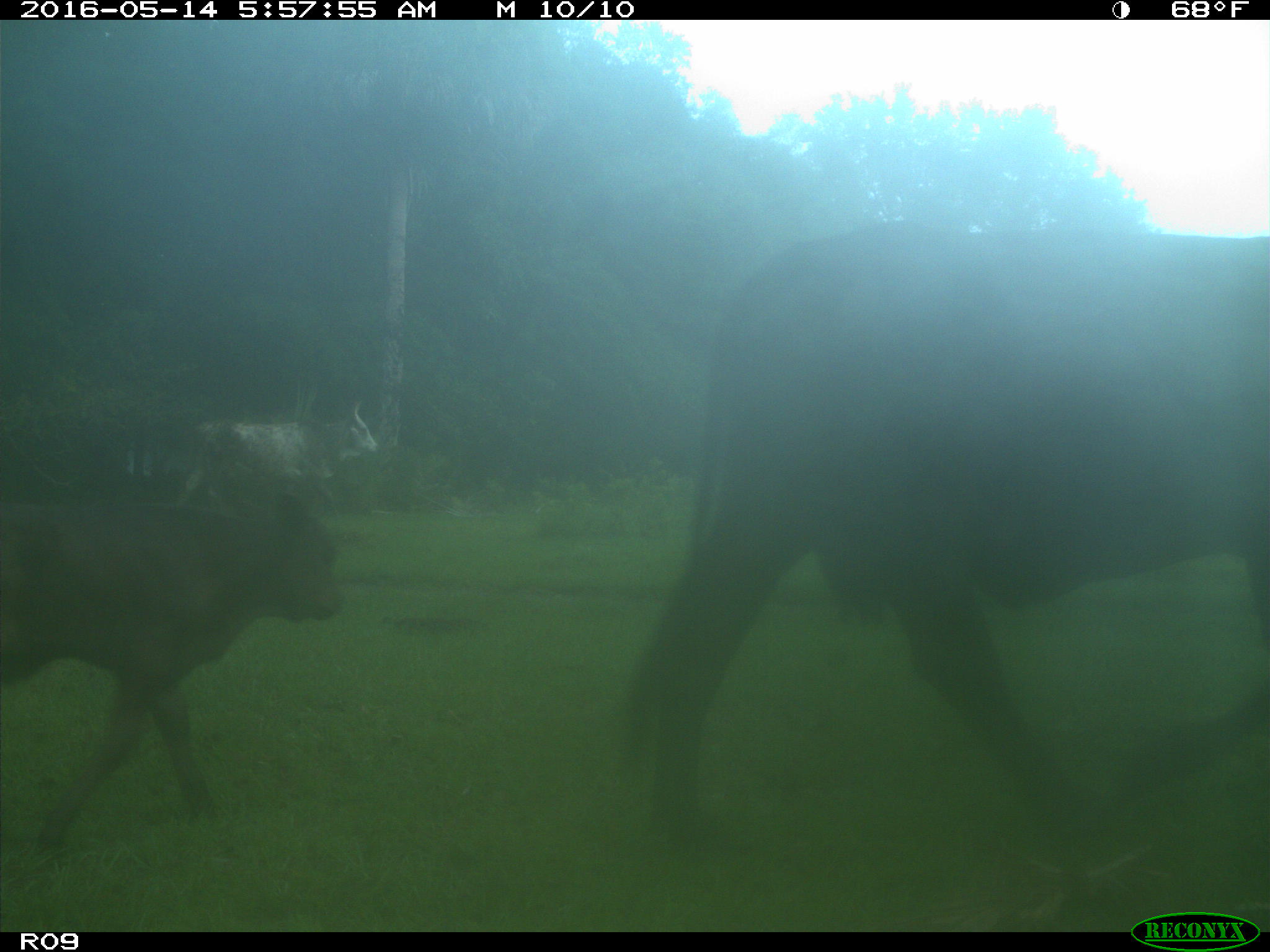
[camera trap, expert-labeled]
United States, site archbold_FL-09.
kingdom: Animalia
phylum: Chordata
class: Mammalia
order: Artiodactyla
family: Bovidae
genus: Bos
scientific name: Bos taurus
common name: domestic cow